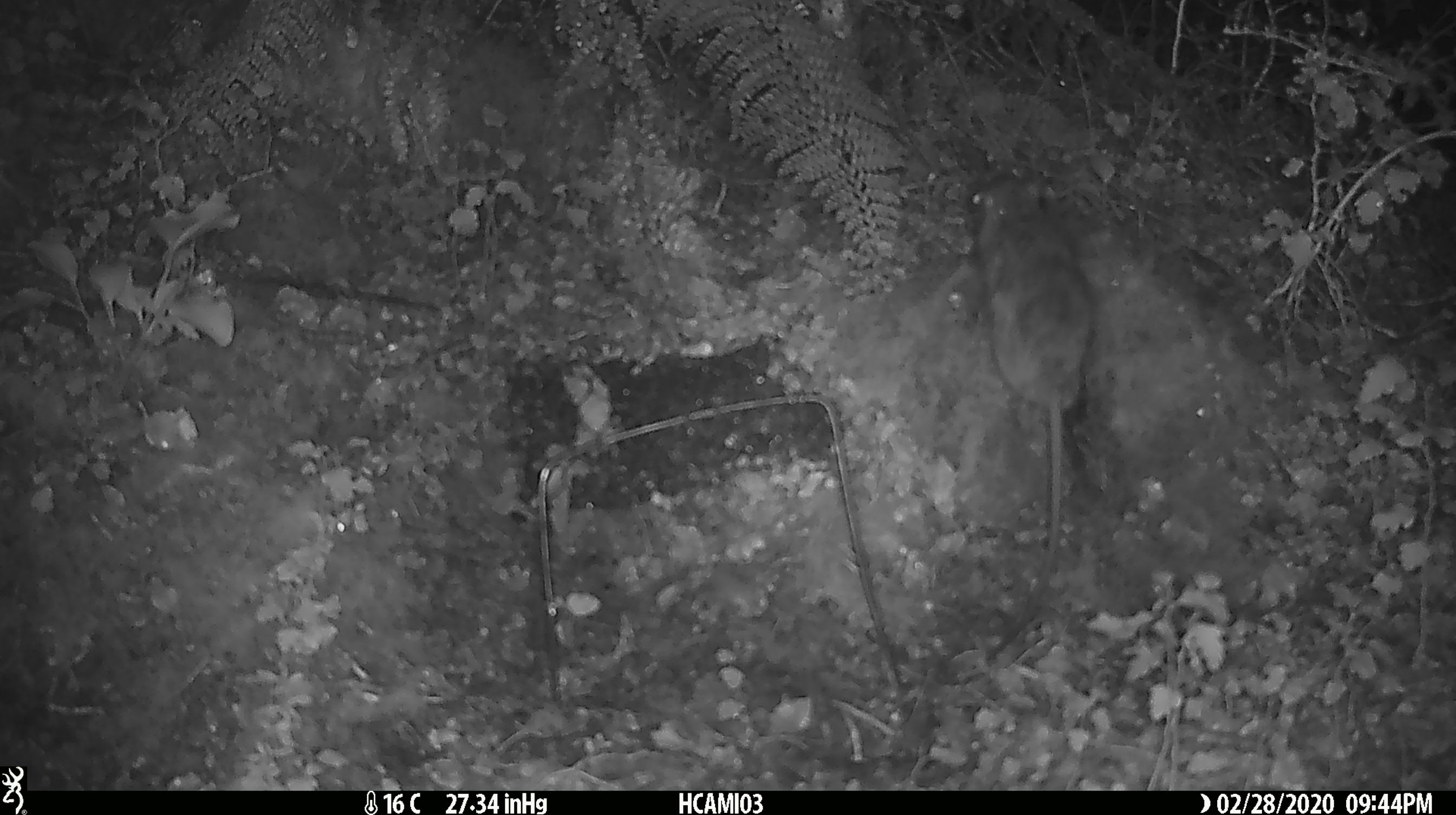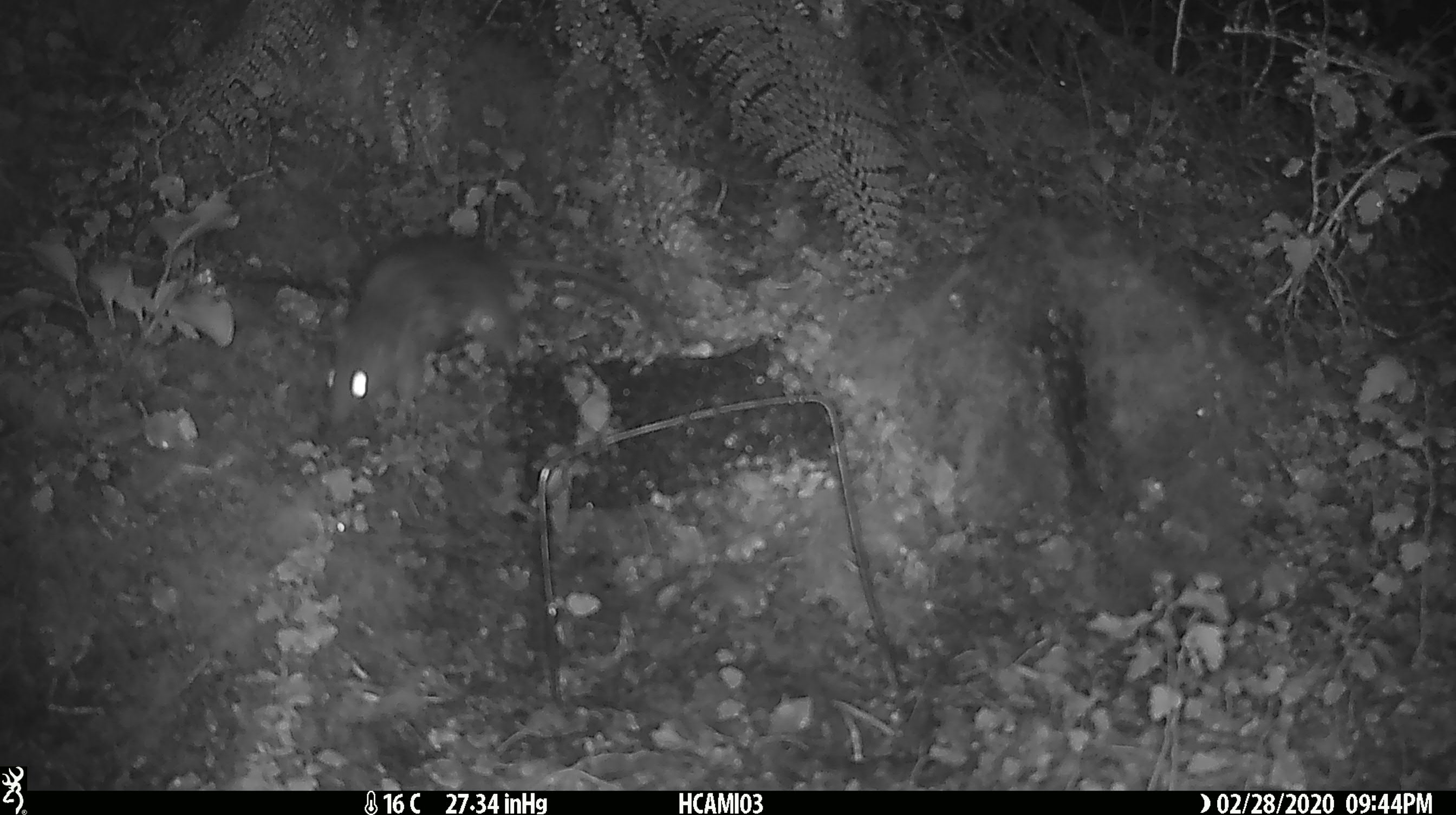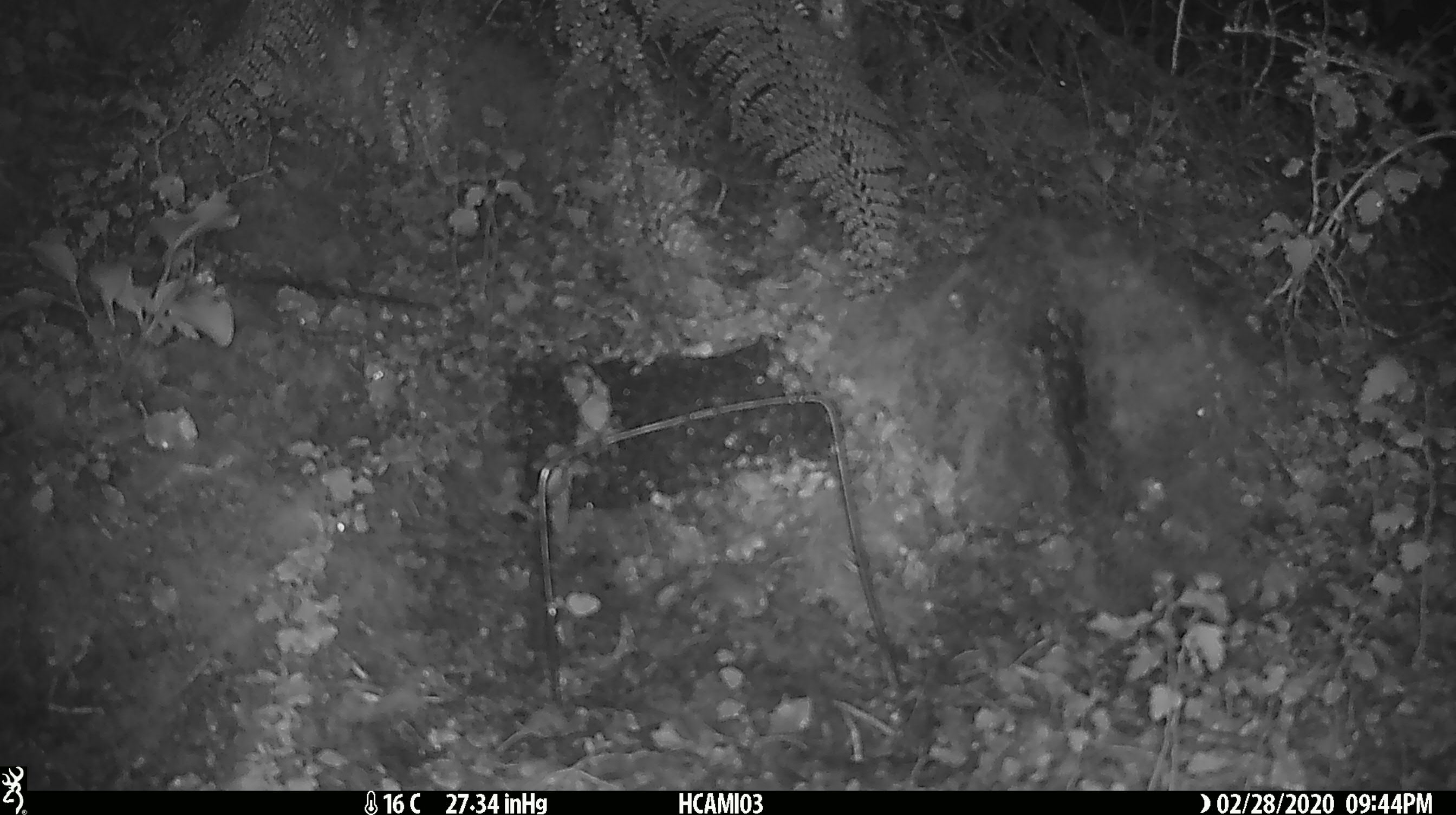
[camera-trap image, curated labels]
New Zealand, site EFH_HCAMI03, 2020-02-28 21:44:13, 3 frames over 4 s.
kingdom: Animalia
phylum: Chordata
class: Mammalia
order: Rodentia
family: Muridae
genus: Mus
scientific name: Mus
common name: mouse